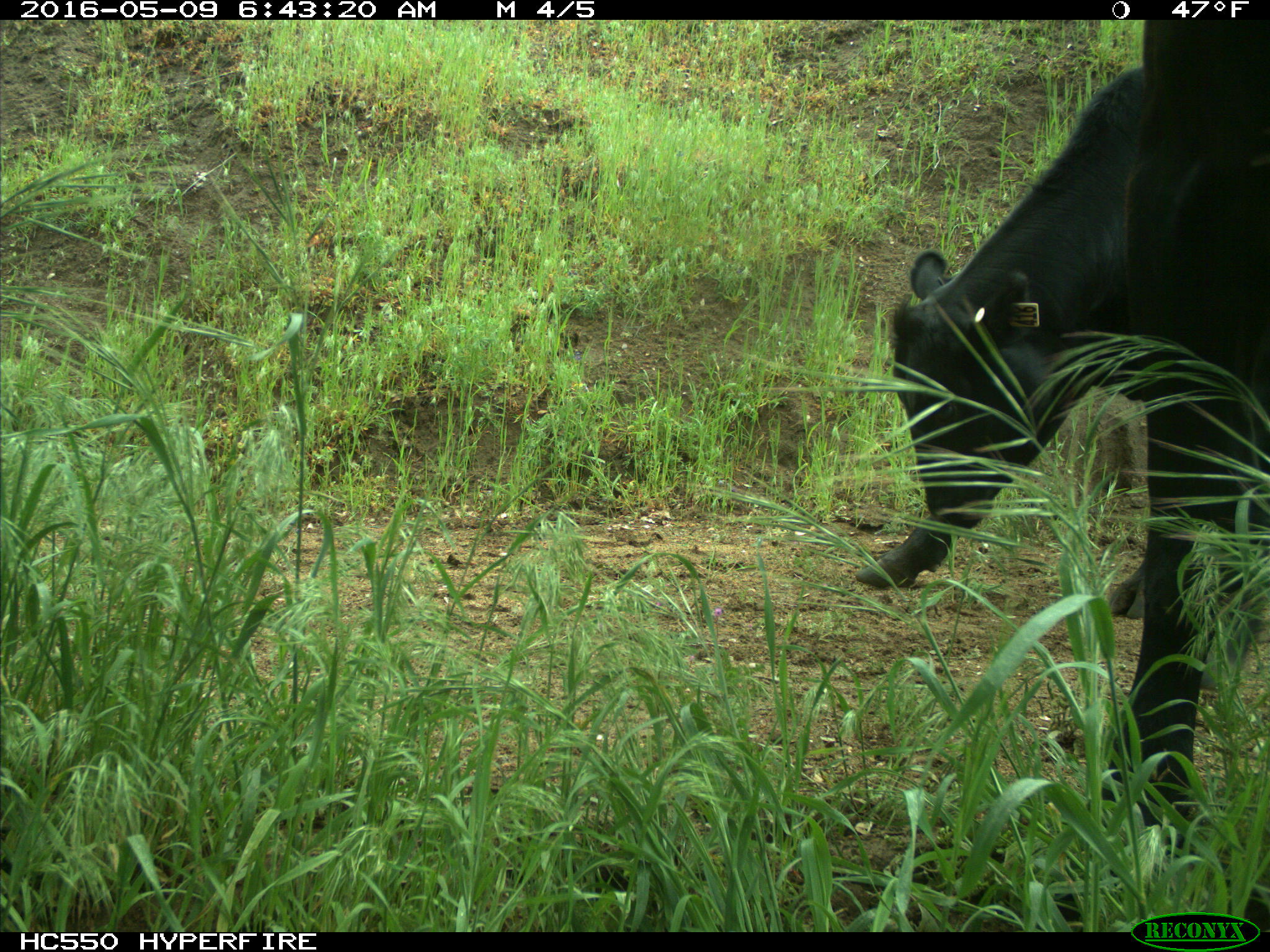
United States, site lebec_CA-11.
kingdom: Animalia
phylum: Chordata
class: Mammalia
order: Artiodactyla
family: Bovidae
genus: Bos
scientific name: Bos taurus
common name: domestic cow